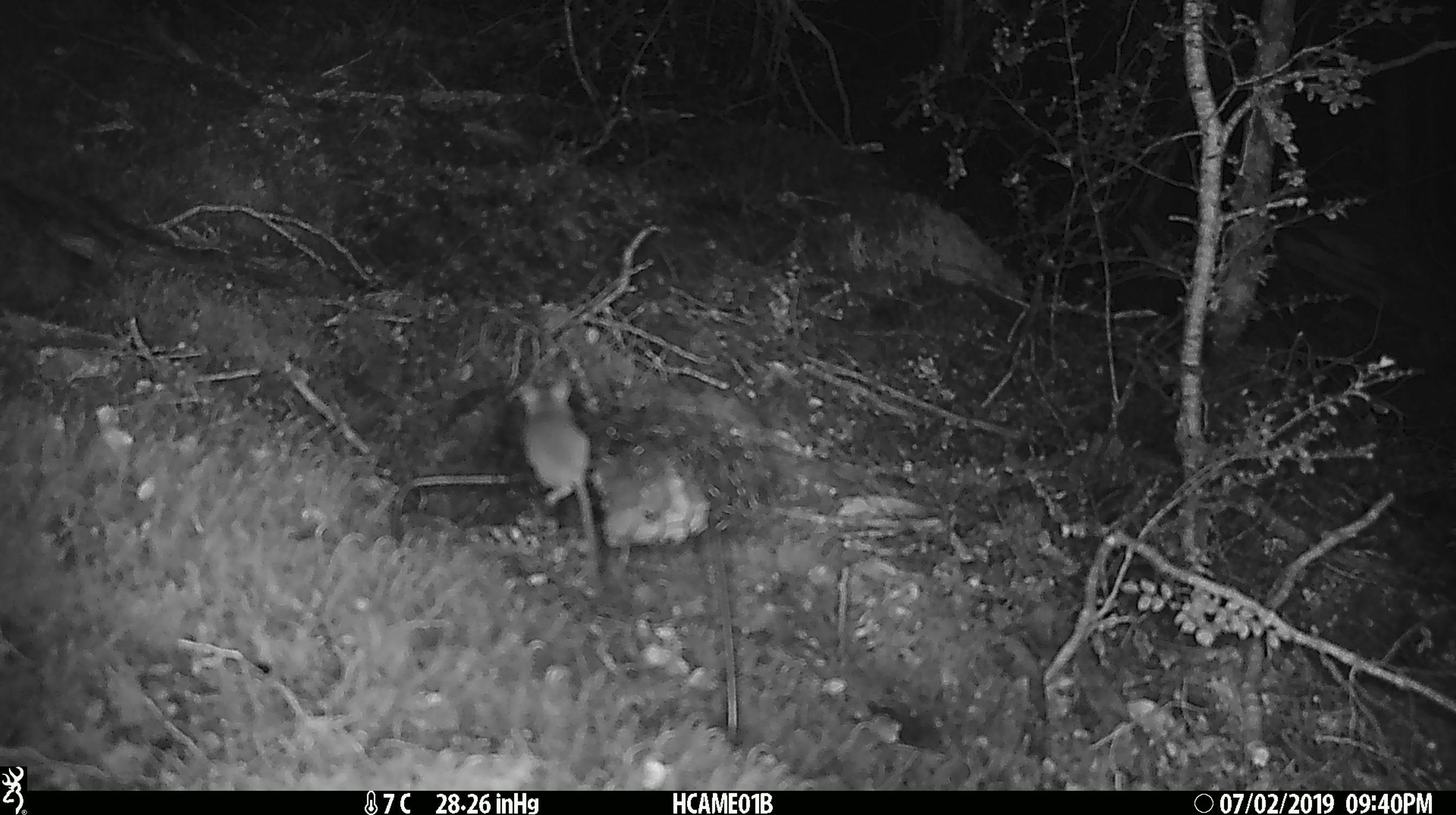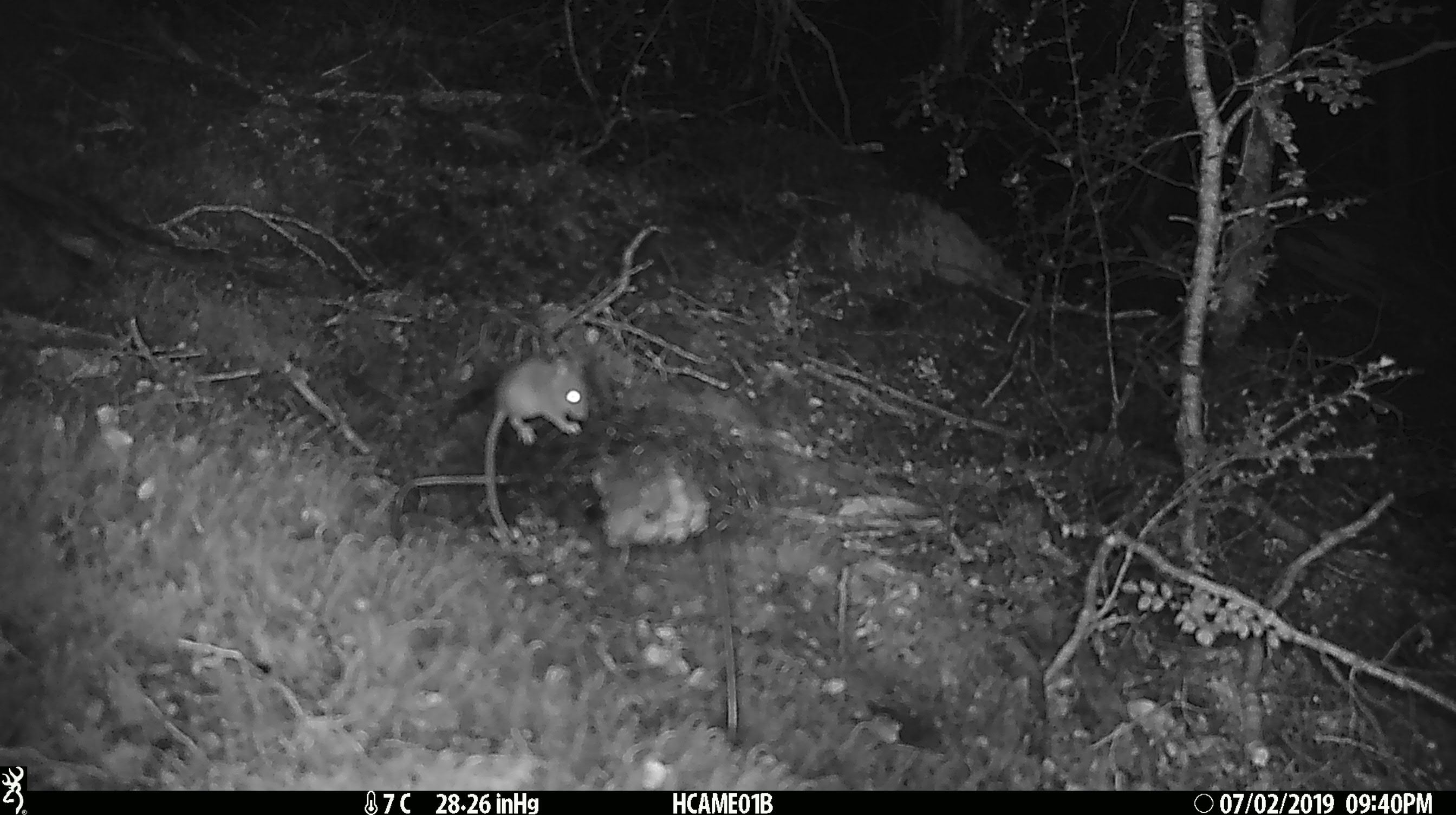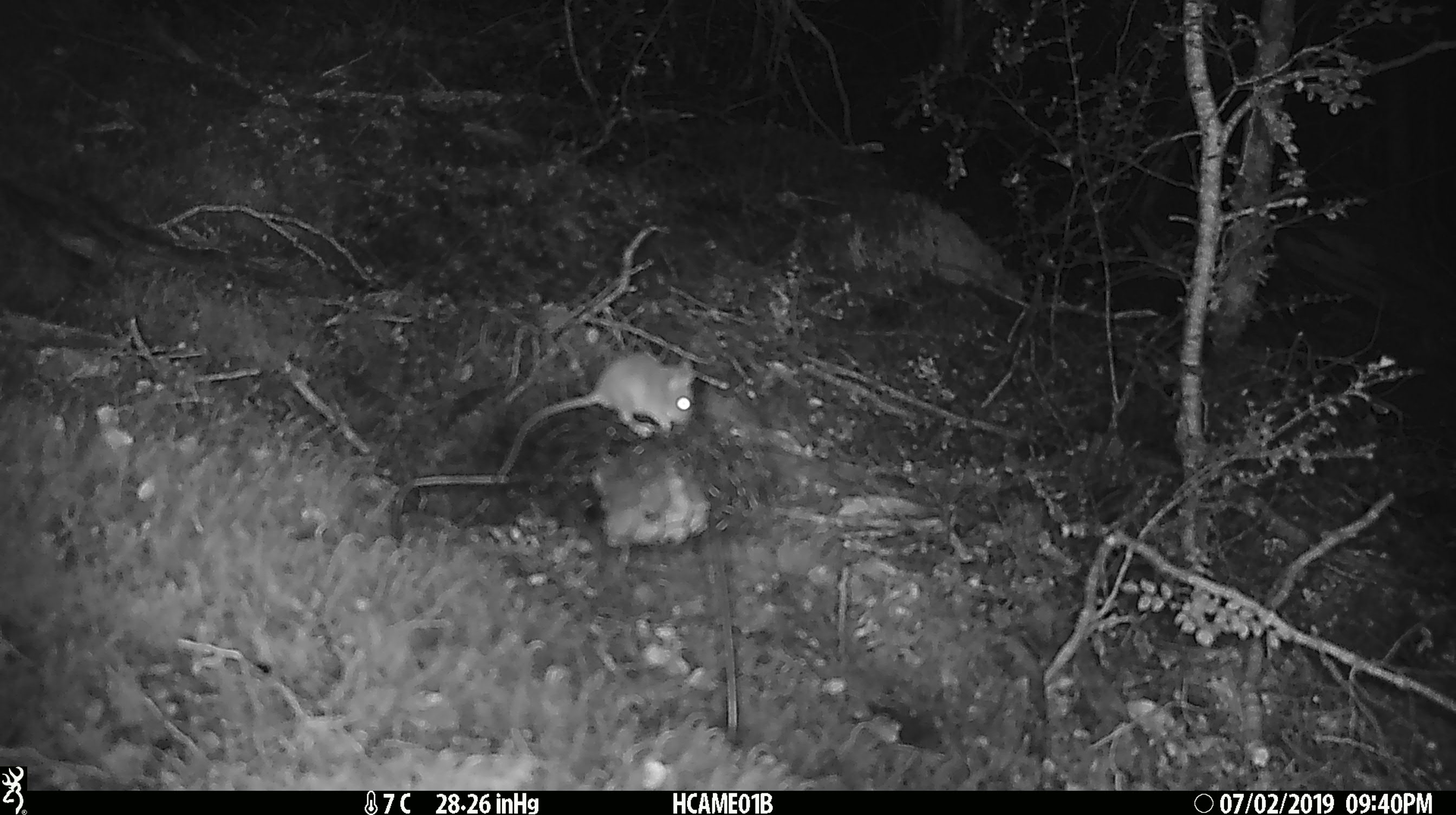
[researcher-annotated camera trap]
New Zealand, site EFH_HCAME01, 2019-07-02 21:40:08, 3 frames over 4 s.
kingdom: Animalia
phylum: Chordata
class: Mammalia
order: Rodentia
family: Muridae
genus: Mus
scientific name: Mus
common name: mouse